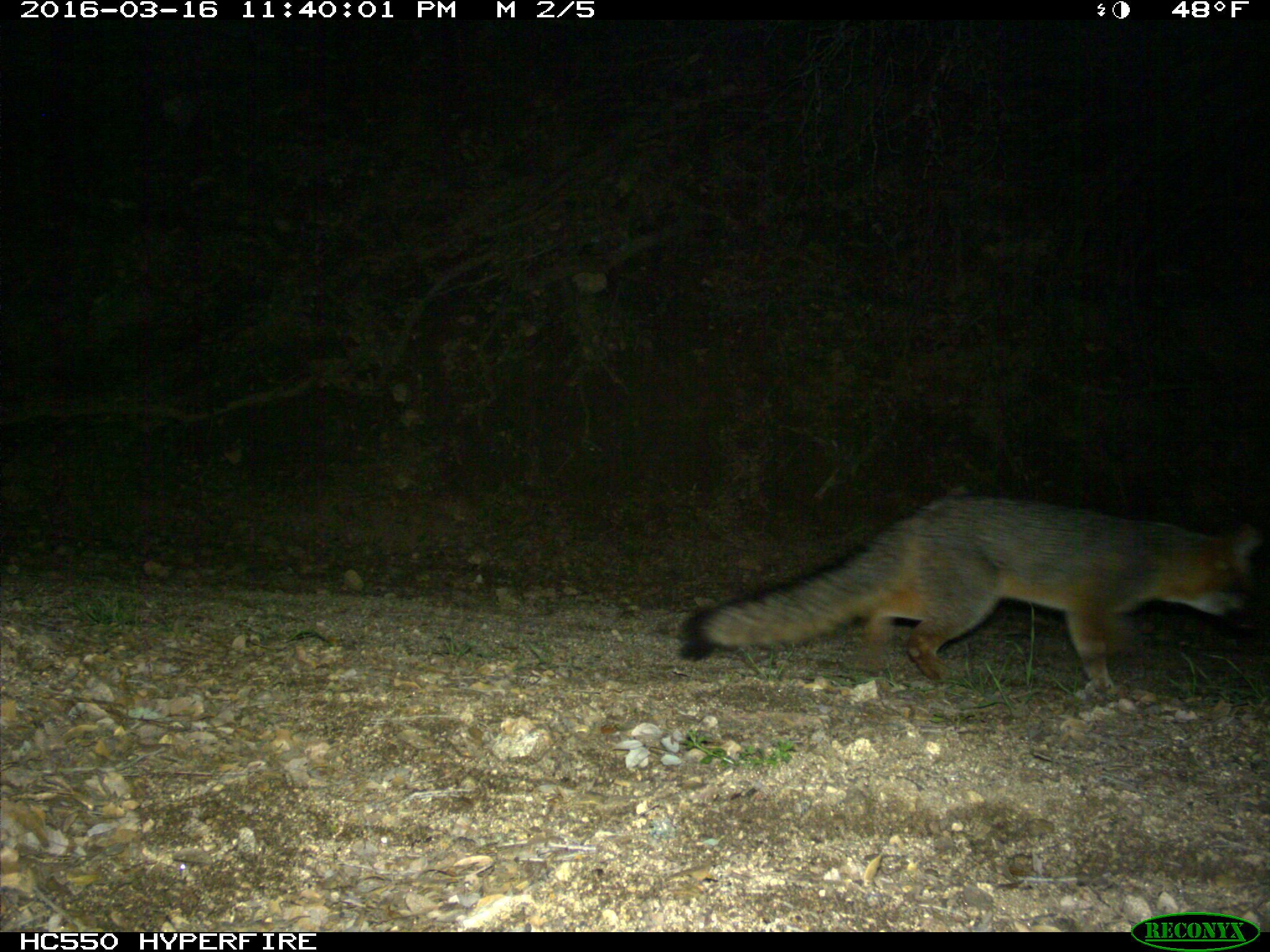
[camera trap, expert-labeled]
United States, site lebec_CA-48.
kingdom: Animalia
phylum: Chordata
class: Mammalia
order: Carnivora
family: Canidae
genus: Urocyon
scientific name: Urocyon cinereoargenteus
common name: gray fox